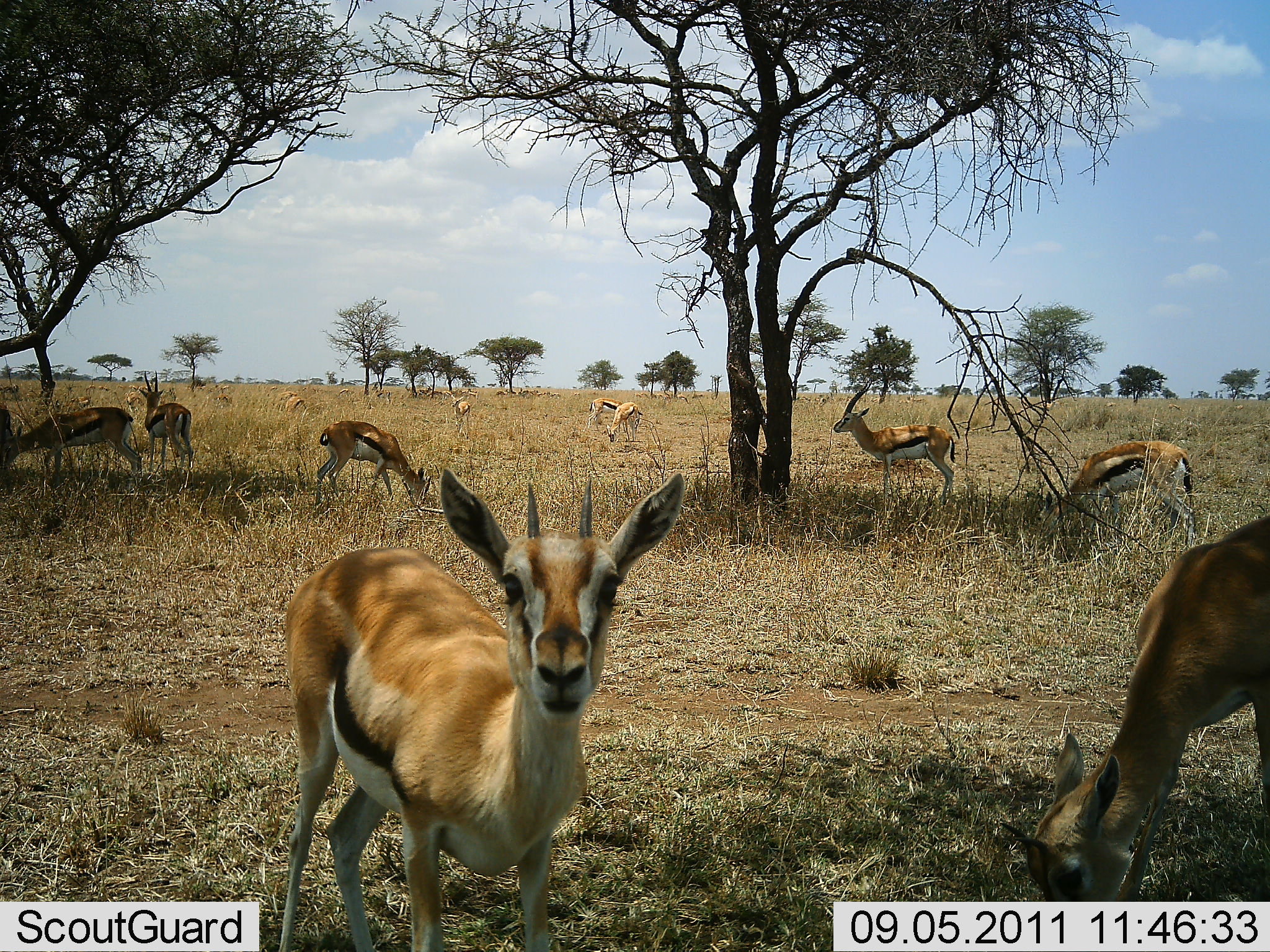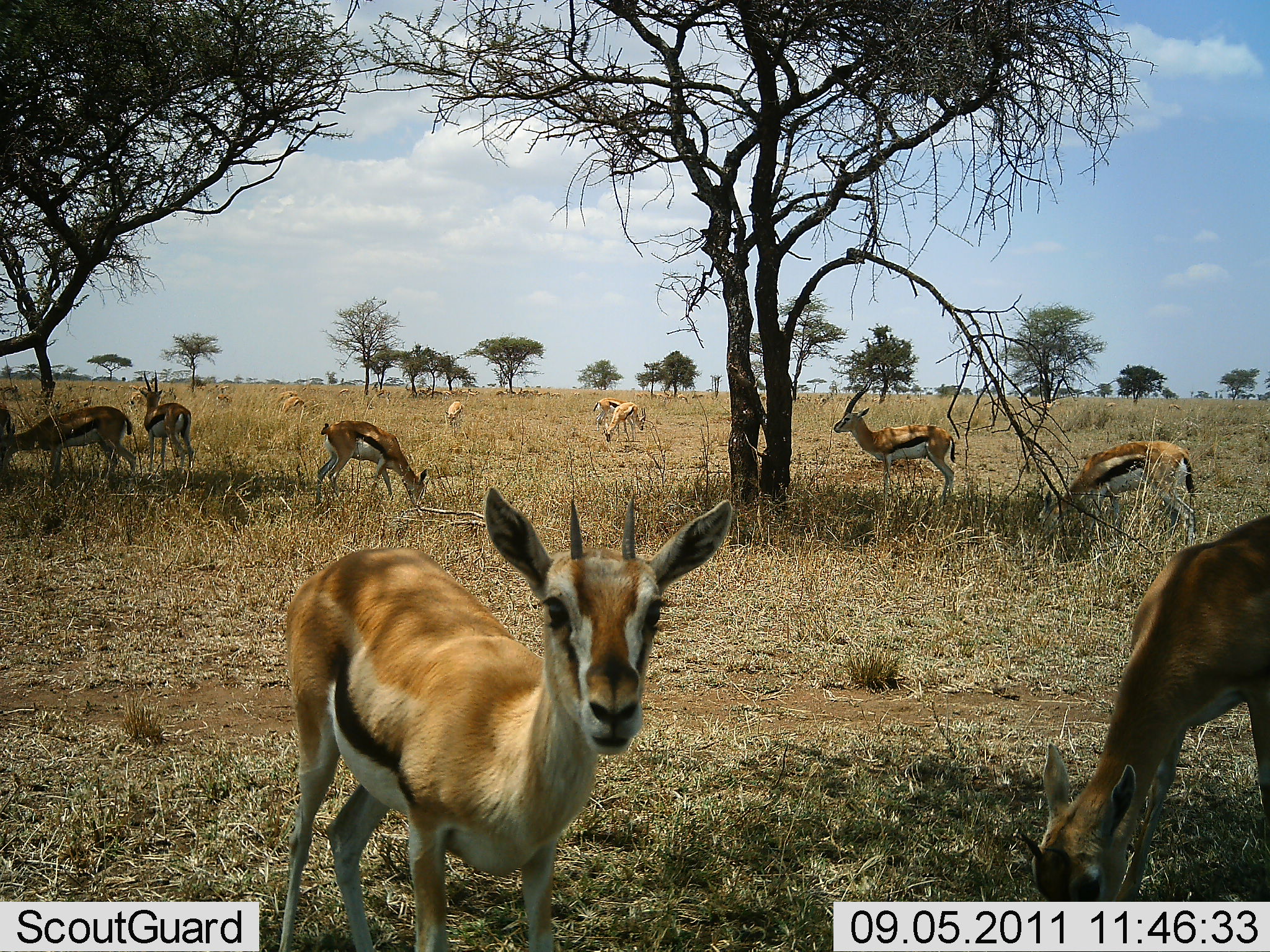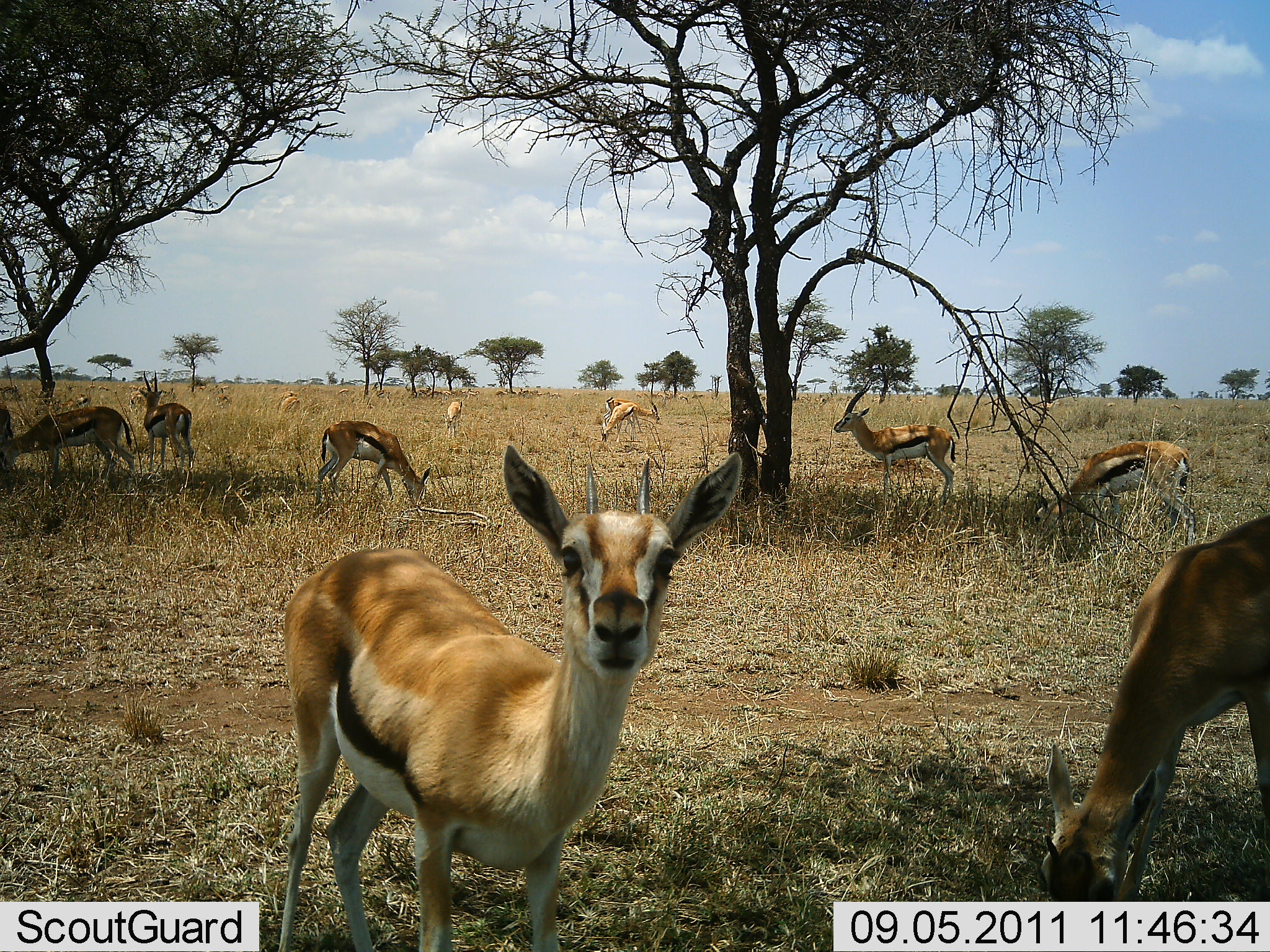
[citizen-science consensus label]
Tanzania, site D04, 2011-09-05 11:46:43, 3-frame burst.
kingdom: Animalia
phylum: Chordata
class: Mammalia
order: Artiodactyla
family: Bovidae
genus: Eudorcas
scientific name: Eudorcas thomsonii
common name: thomson's gazelle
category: gazellethomsons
Gazellethomsons (thomson's gazelle) (Eudorcas thomsonii), count 11-50. Behavior (volunteer vote fractions): standing 67%, resting 0%, moving 8%, interacting 8%. Young present (vote fraction): 0%. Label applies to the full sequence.